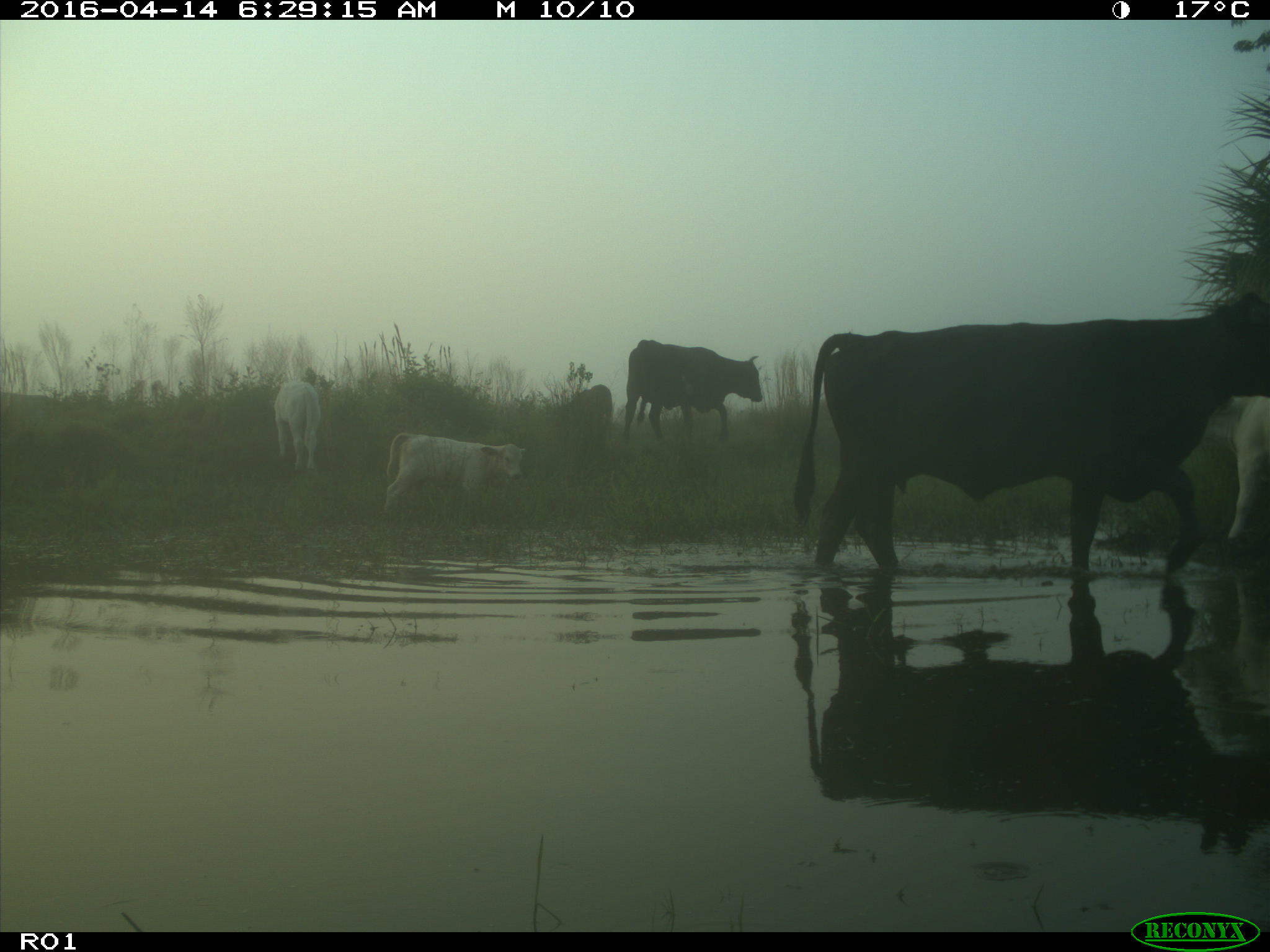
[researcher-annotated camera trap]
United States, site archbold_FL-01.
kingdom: Animalia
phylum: Chordata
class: Mammalia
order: Artiodactyla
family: Bovidae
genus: Bos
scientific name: Bos taurus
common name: domestic cow